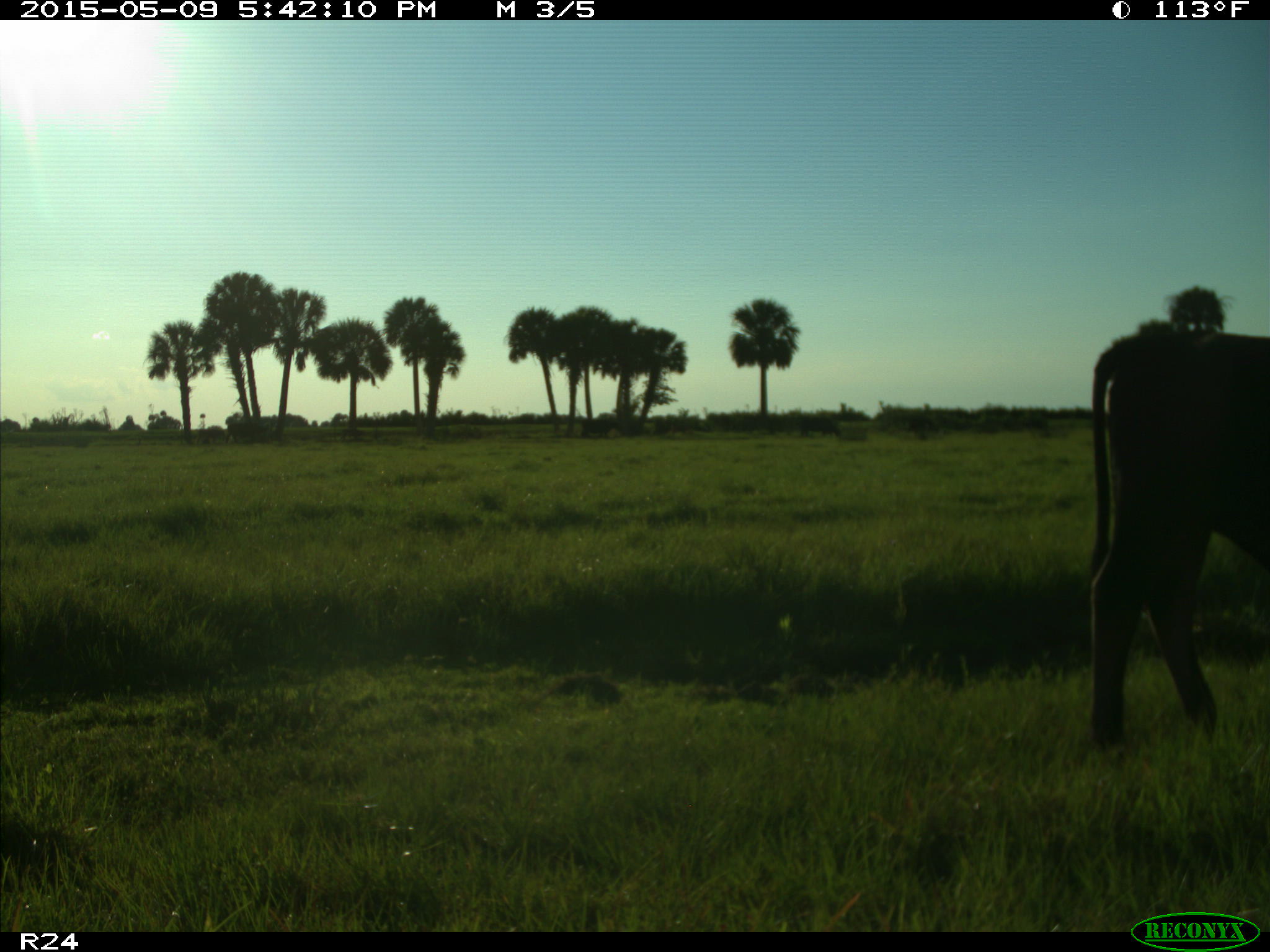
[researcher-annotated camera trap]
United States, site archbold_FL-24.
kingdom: Animalia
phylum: Chordata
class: Mammalia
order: Artiodactyla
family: Bovidae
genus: Bos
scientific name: Bos taurus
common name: domestic cow